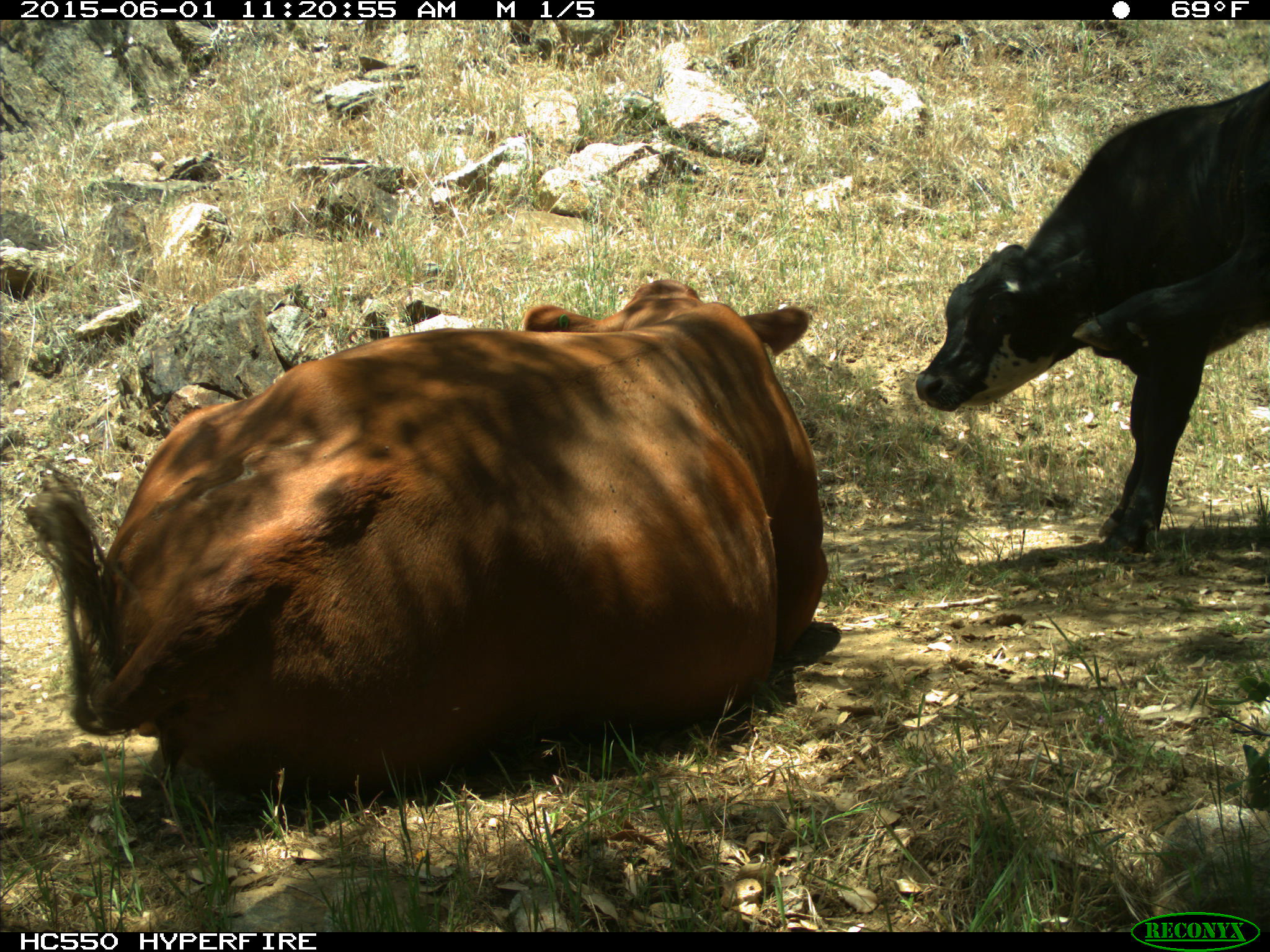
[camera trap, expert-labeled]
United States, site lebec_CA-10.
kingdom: Animalia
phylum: Chordata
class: Mammalia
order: Artiodactyla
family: Bovidae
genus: Bos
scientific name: Bos taurus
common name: domestic cow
Bos taurus (domestic cow).